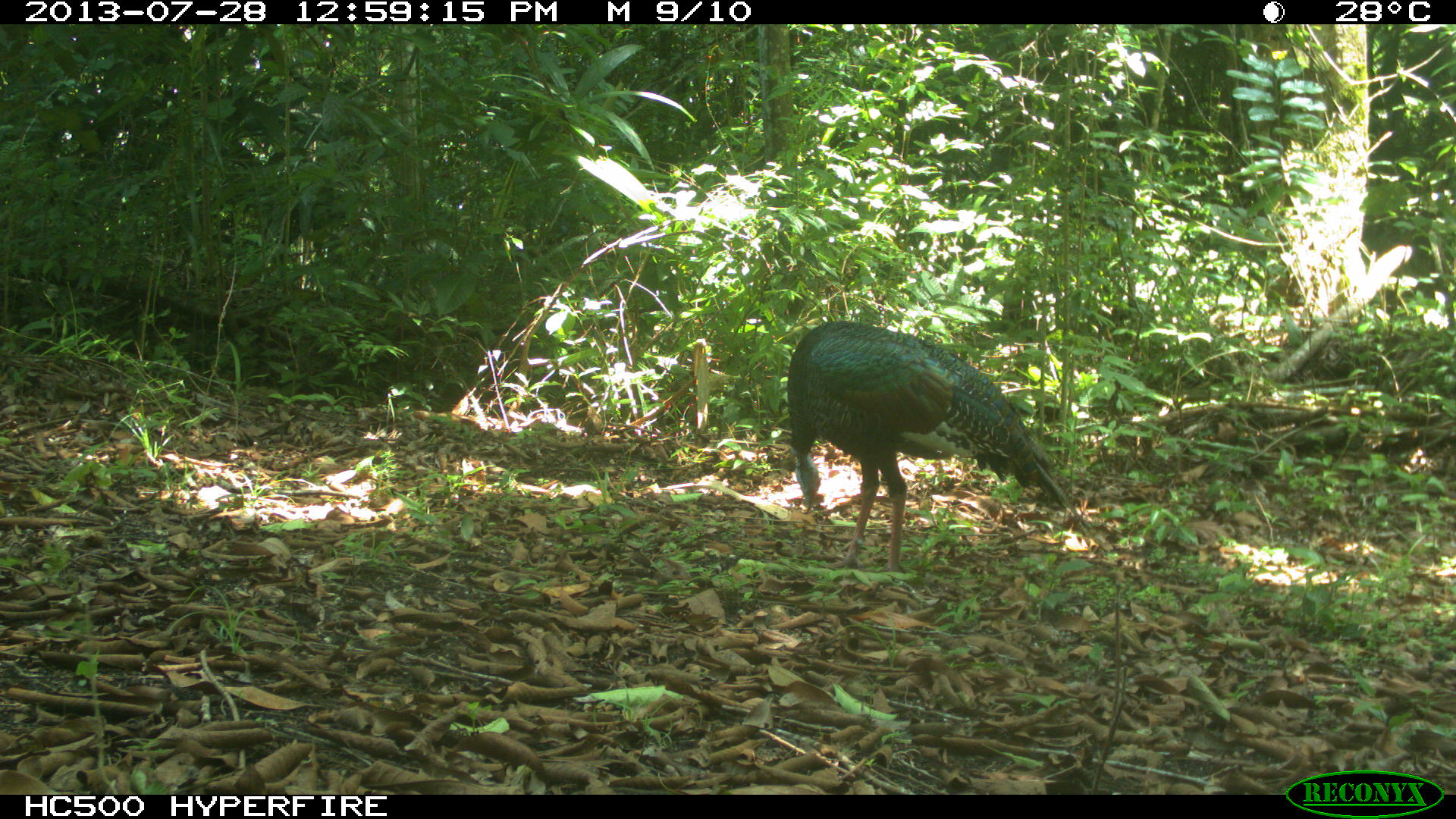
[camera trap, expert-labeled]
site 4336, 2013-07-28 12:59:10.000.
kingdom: Animalia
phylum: Chordata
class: Aves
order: Galliformes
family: Phasianidae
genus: Meleagris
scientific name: Meleagris ocellata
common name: ocellated turkey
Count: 1.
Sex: male.